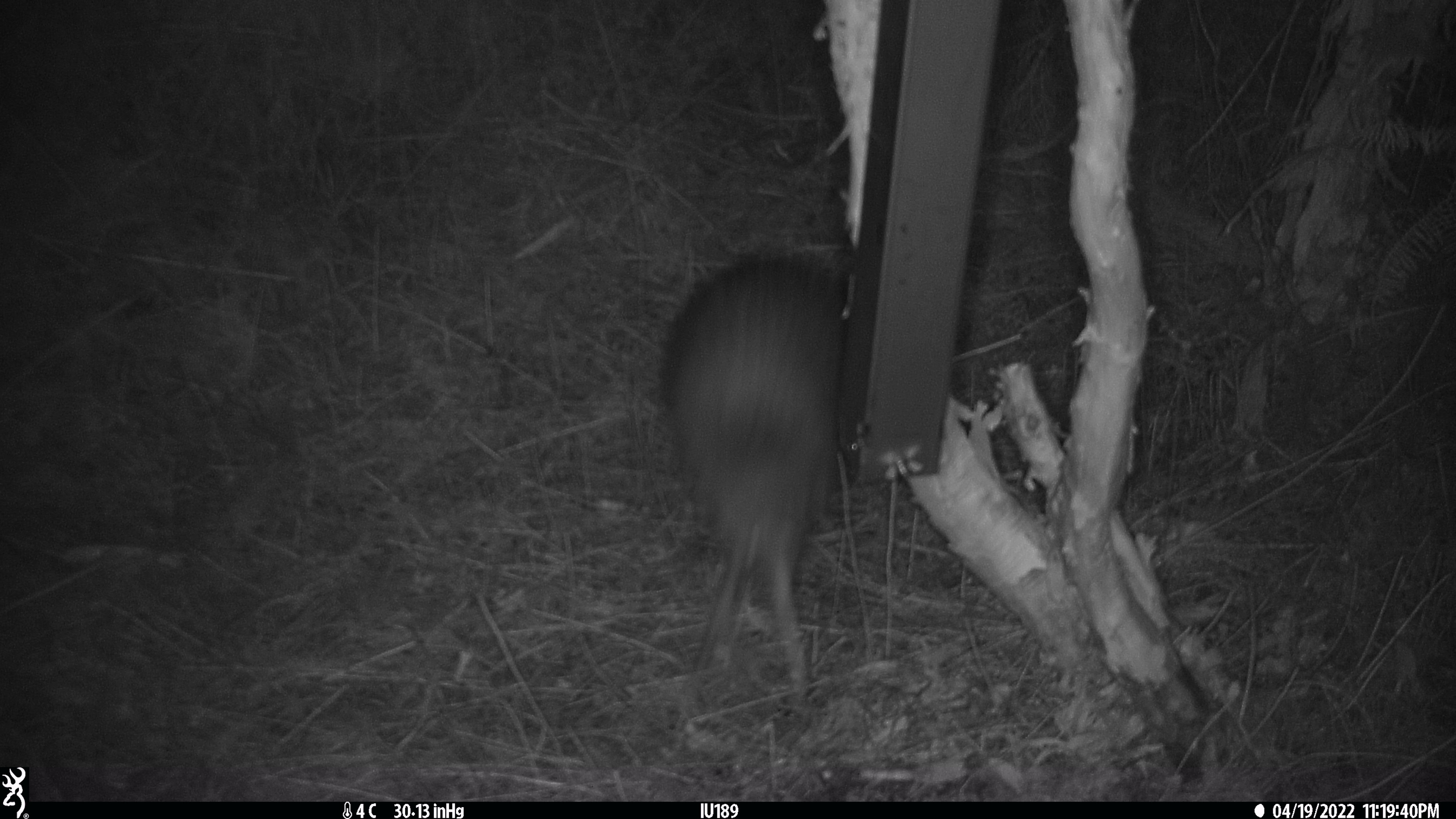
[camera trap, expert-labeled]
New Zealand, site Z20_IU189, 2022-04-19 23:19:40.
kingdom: Animalia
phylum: Chordata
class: Aves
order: Apterygiformes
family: Apterygidae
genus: Apteryx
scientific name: Apteryx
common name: kiwi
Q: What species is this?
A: Kiwi (Apteryx).